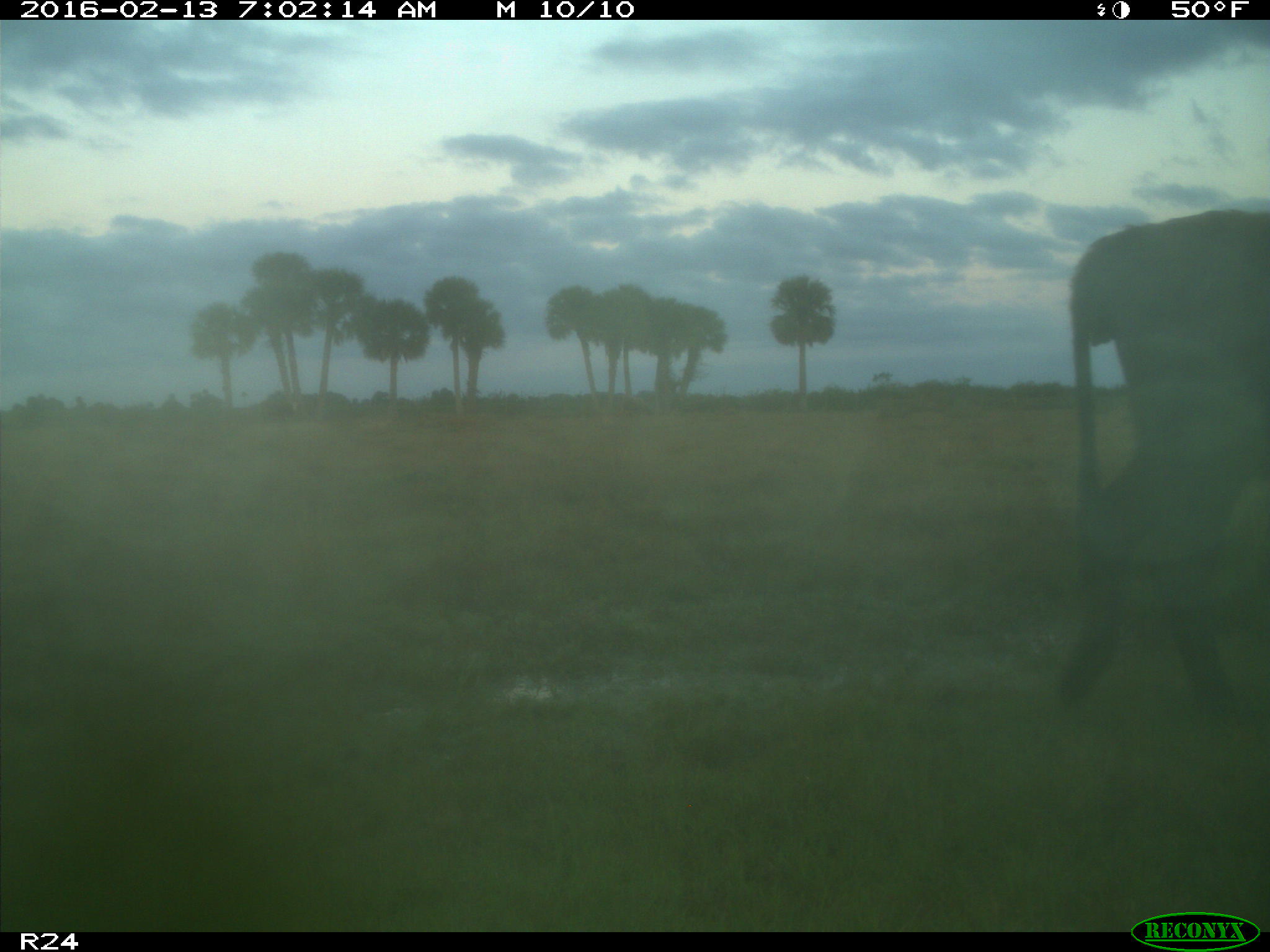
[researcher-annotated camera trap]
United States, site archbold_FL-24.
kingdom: Animalia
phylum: Chordata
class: Mammalia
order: Artiodactyla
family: Bovidae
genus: Bos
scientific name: Bos taurus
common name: domestic cow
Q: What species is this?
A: Bos taurus (domestic cow).